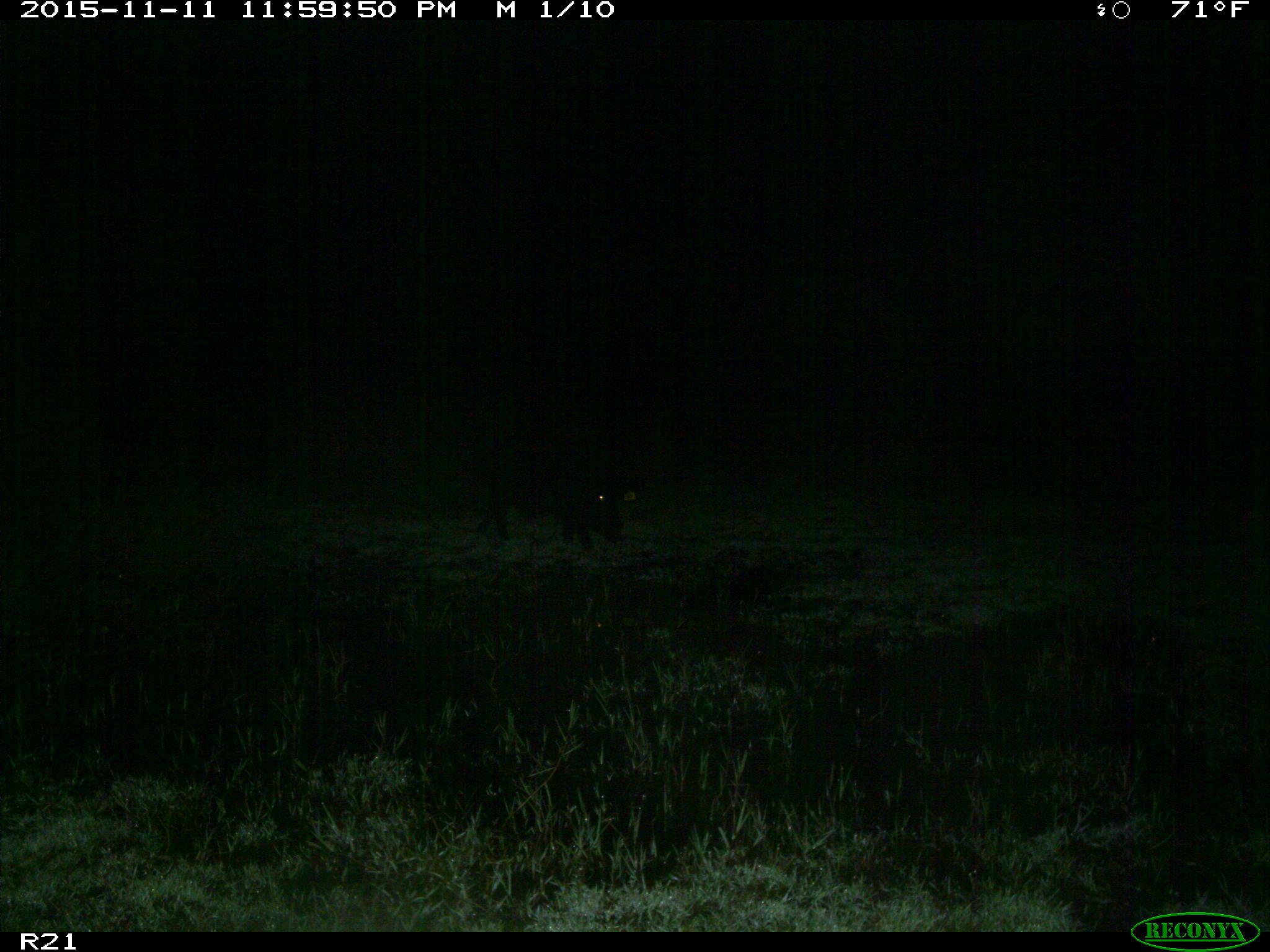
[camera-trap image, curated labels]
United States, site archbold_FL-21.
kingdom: Animalia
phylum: Chordata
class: Mammalia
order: Artiodactyla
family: Suidae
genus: Sus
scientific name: Sus scrofa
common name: wild boar